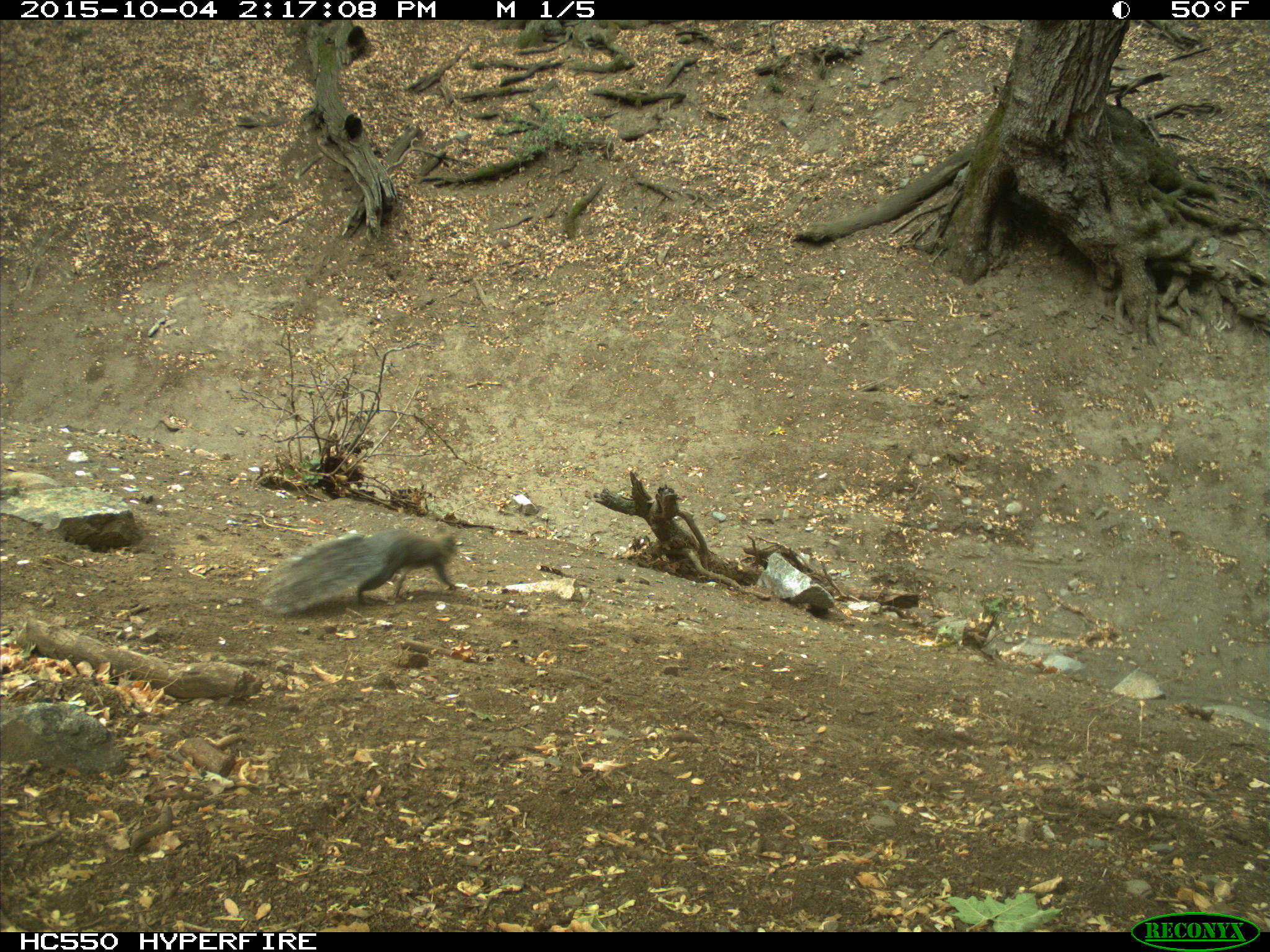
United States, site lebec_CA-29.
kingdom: Animalia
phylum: Chordata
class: Mammalia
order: Rodentia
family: Sciuridae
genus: Sciurus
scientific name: Sciurus carolinensis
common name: eastern gray squirrel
Sciurus carolinensis (eastern gray squirrel).